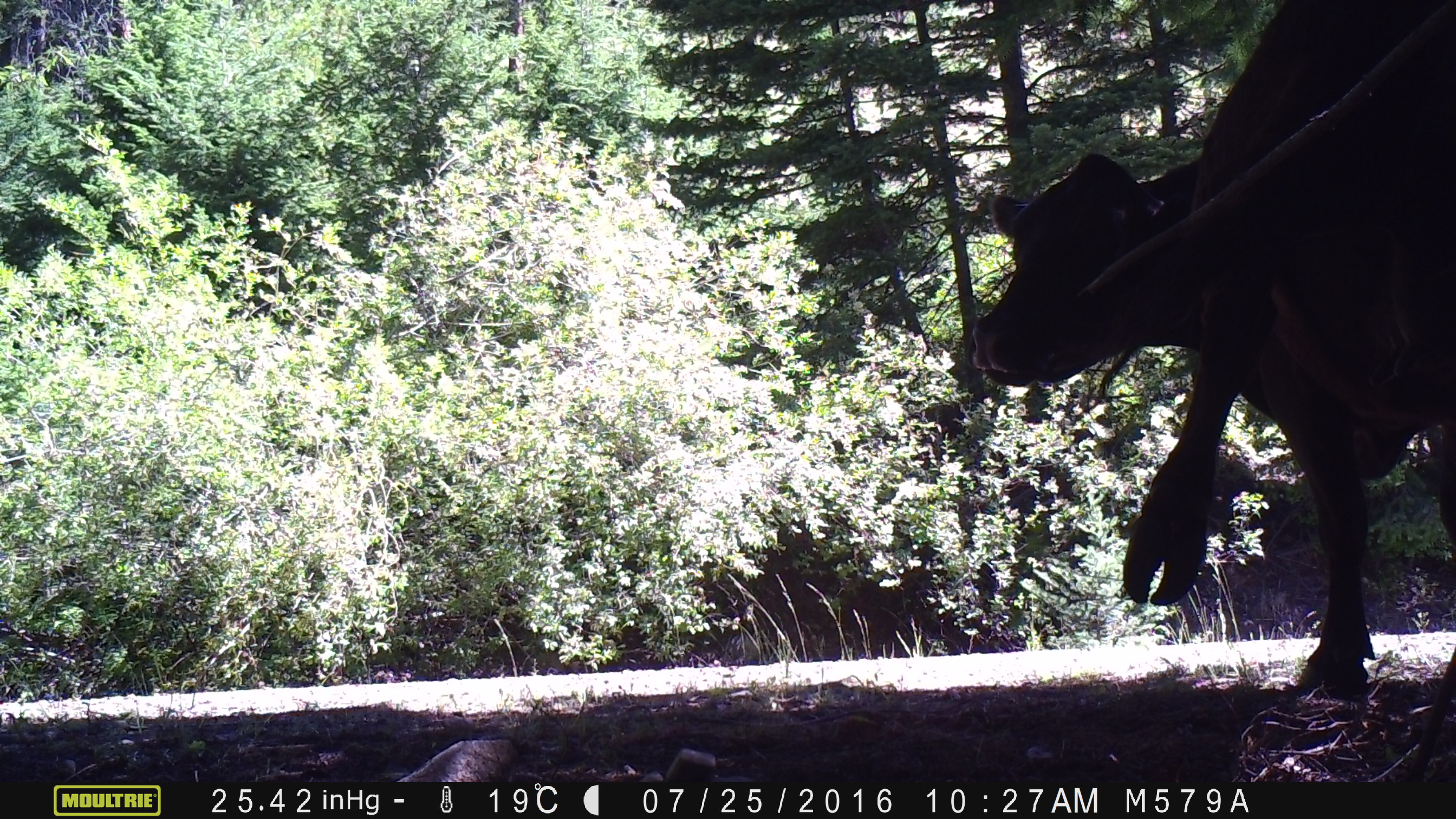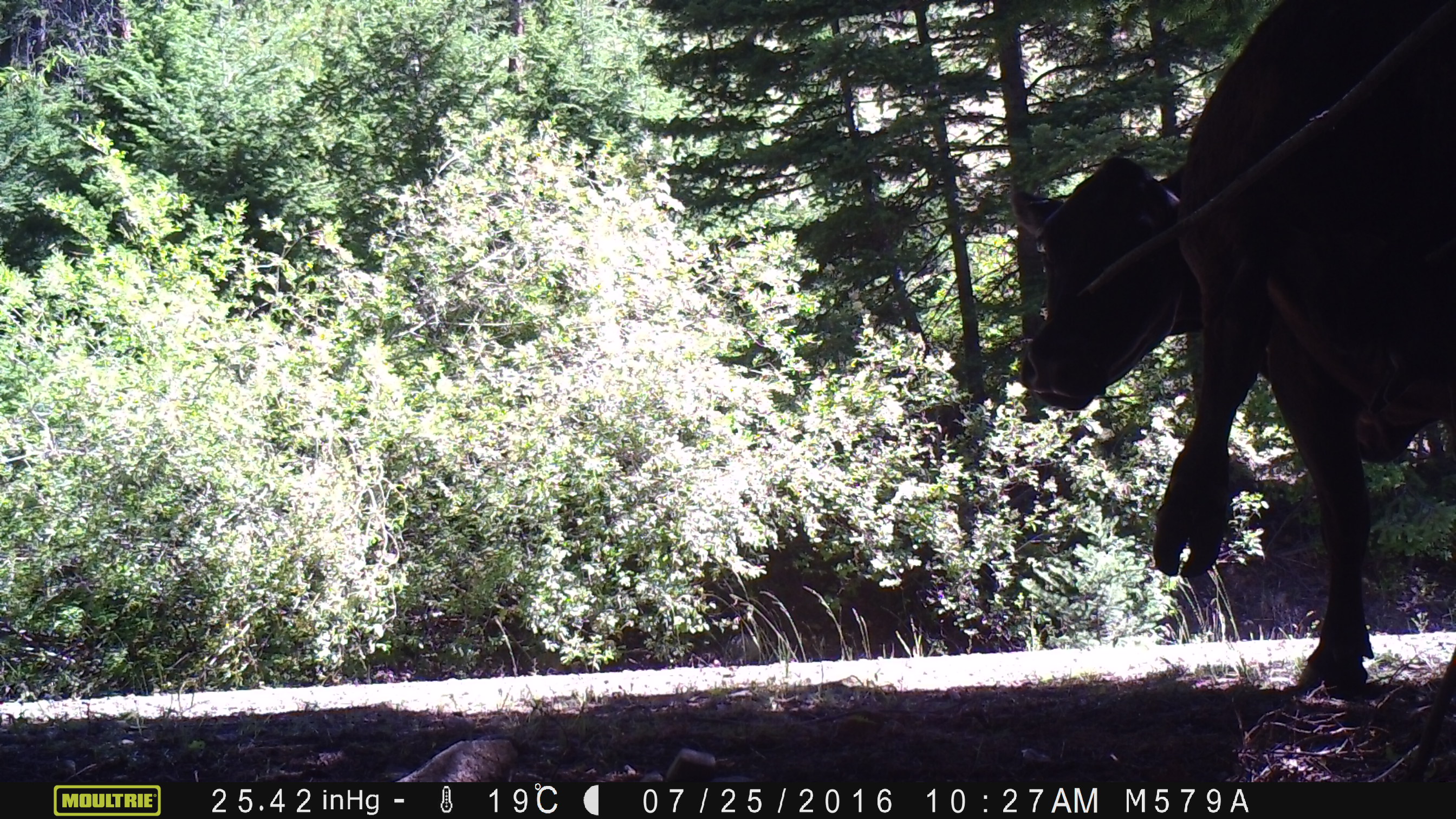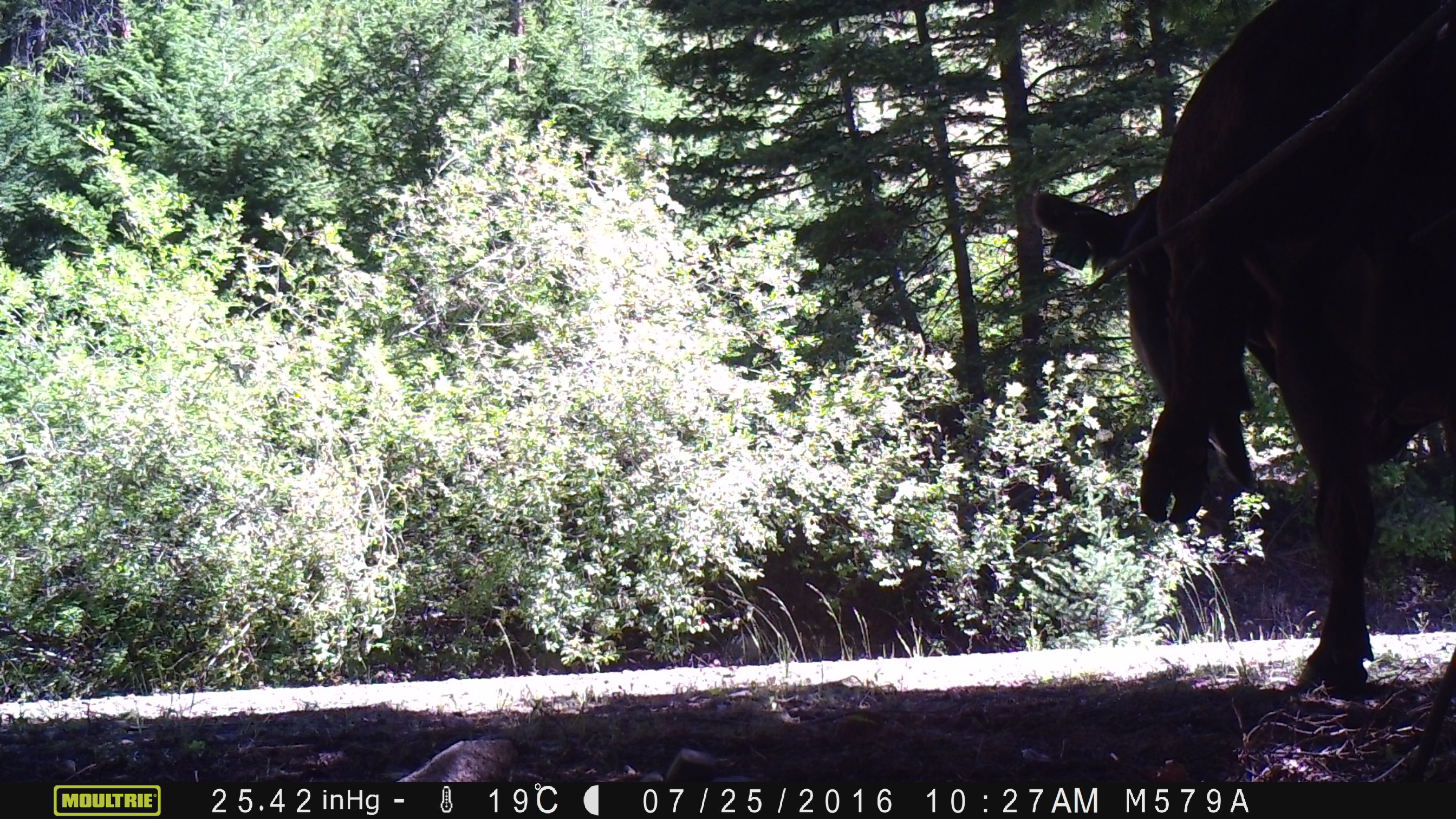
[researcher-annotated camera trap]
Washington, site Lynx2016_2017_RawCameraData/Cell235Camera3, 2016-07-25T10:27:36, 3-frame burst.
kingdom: Animalia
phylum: Chordata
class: Mammalia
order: Artiodactyla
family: Bovidae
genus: Bos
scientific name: Bos taurus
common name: domestic cattle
Domestic cattle (Bos taurus). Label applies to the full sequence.